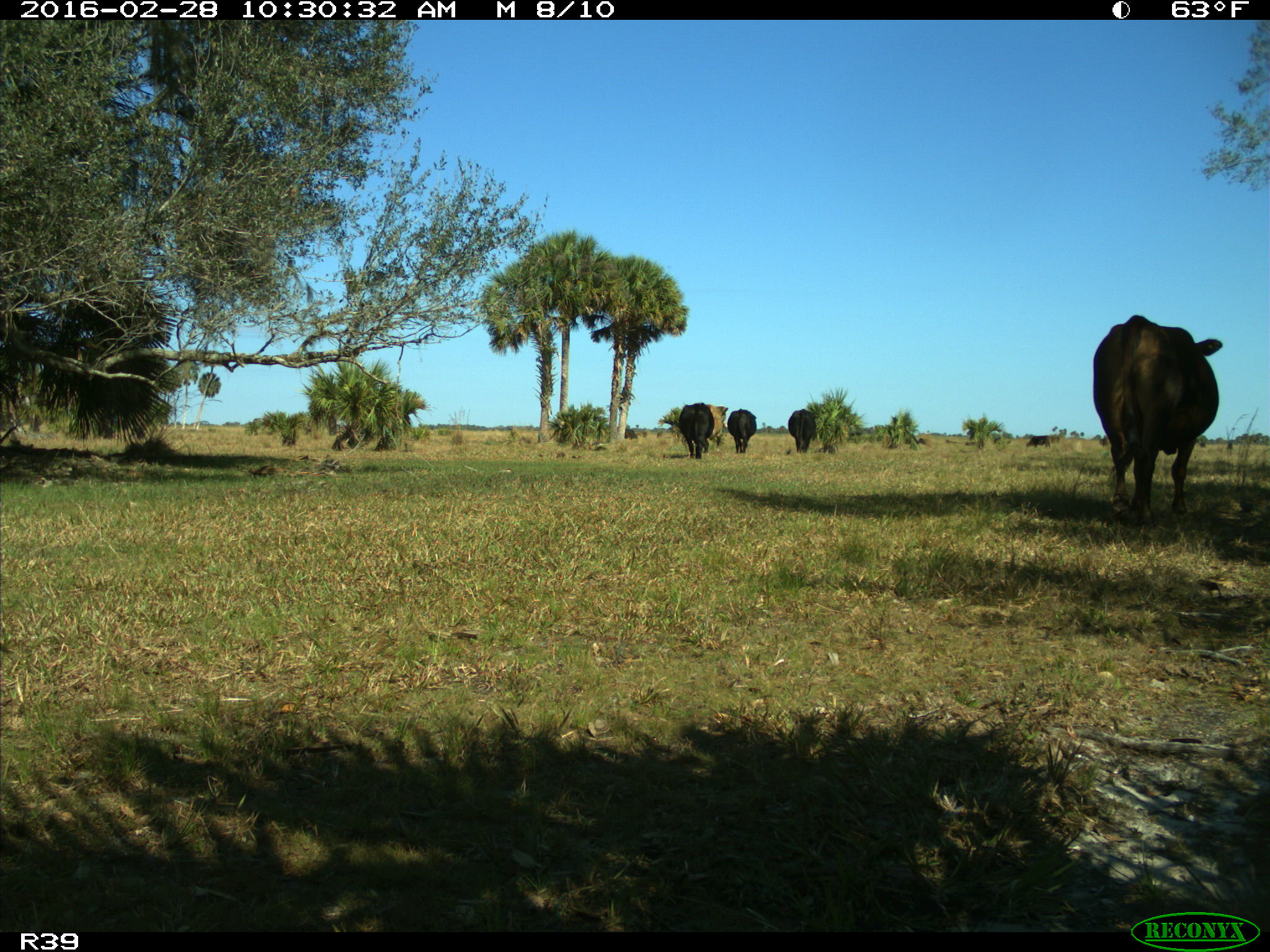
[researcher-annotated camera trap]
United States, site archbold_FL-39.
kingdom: Animalia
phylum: Chordata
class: Mammalia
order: Artiodactyla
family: Bovidae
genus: Bos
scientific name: Bos taurus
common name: domestic cow